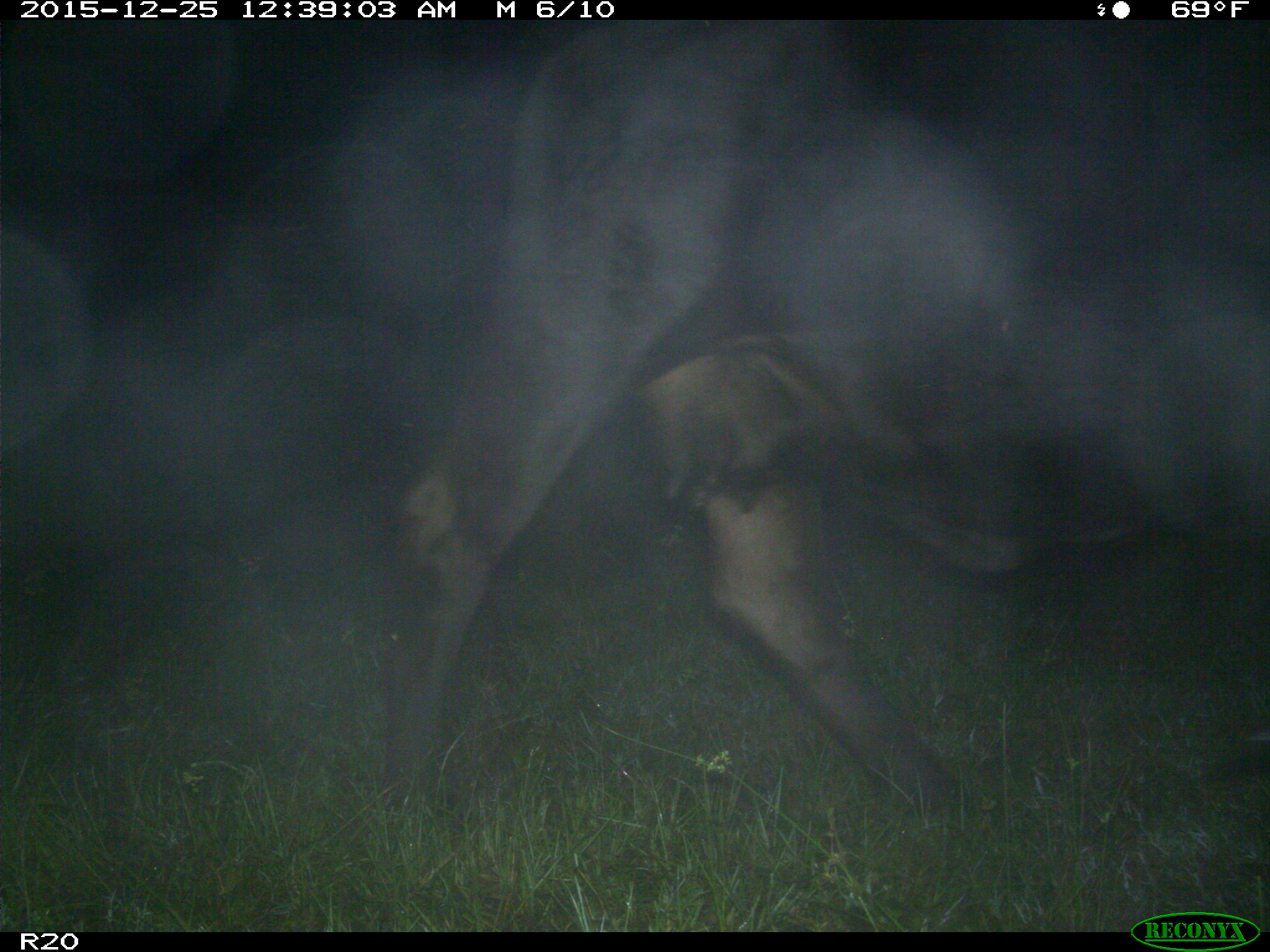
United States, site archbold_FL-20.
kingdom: Animalia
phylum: Chordata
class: Mammalia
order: Artiodactyla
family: Bovidae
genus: Bos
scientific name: Bos taurus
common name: domestic cow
Bos taurus (domestic cow).